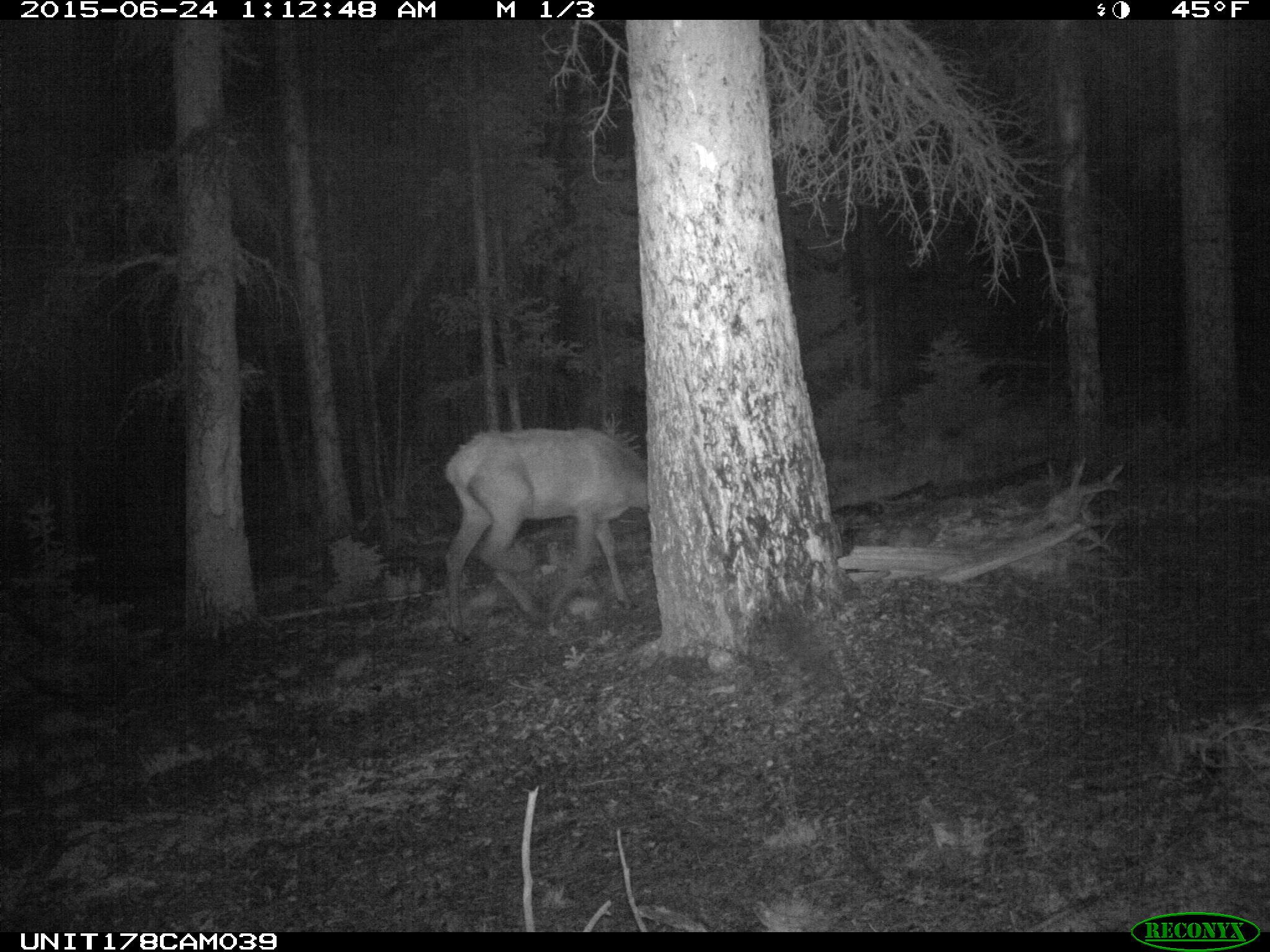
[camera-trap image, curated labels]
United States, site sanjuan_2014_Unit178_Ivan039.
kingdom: Animalia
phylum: Chordata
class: Mammalia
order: Artiodactyla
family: Cervidae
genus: Cervus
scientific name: Cervus elaphus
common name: red deer